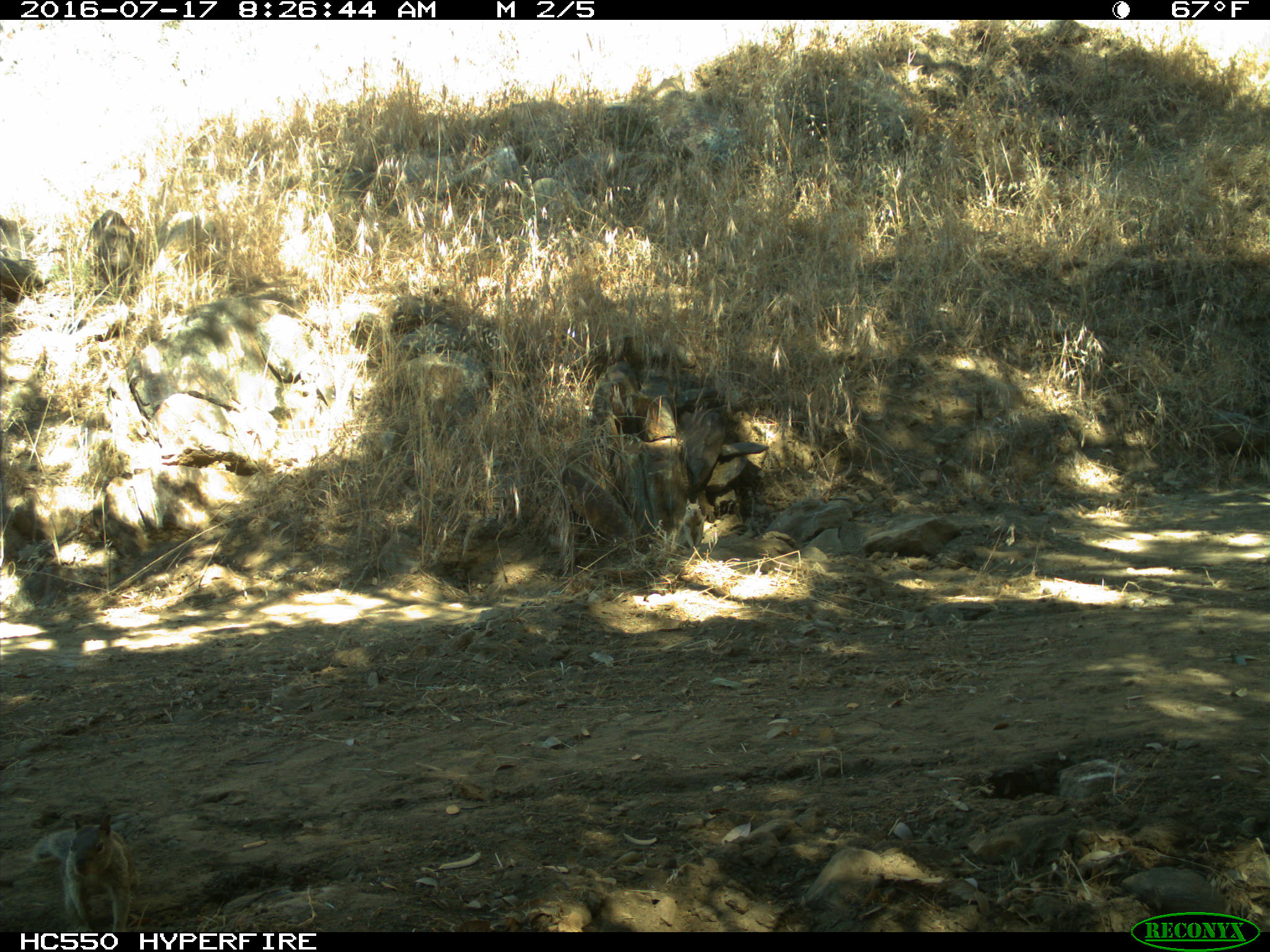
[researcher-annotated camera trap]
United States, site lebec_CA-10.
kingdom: Animalia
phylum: Chordata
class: Mammalia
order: Rodentia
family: Sciuridae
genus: Otospermophilus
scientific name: Otospermophilus beecheyi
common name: california ground squirrel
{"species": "Otospermophilus beecheyi (california ground squirrel)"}